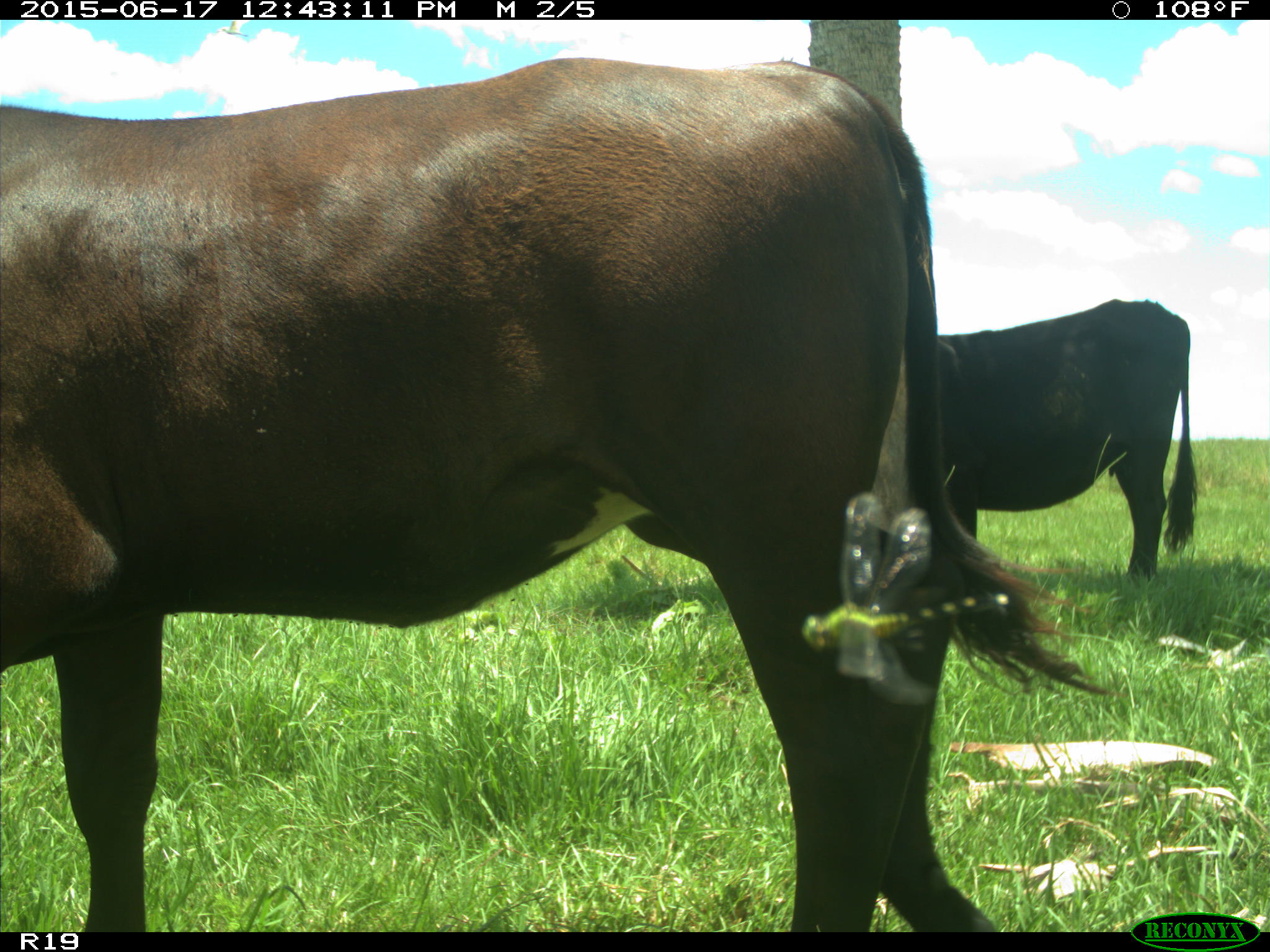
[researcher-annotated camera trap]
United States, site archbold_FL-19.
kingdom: Animalia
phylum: Chordata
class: Mammalia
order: Artiodactyla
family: Bovidae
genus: Bos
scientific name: Bos taurus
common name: domestic cow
Bos taurus (domestic cow).